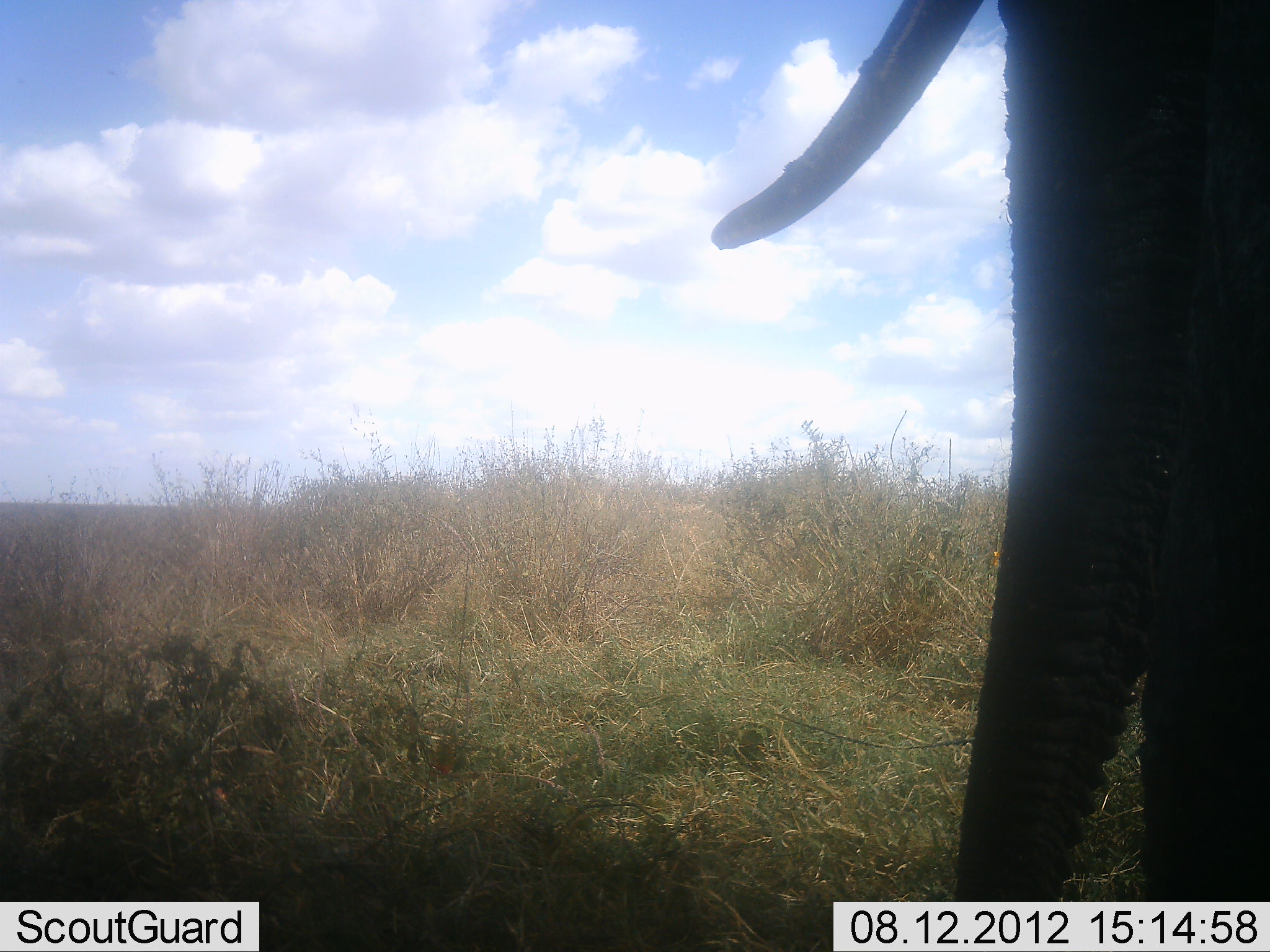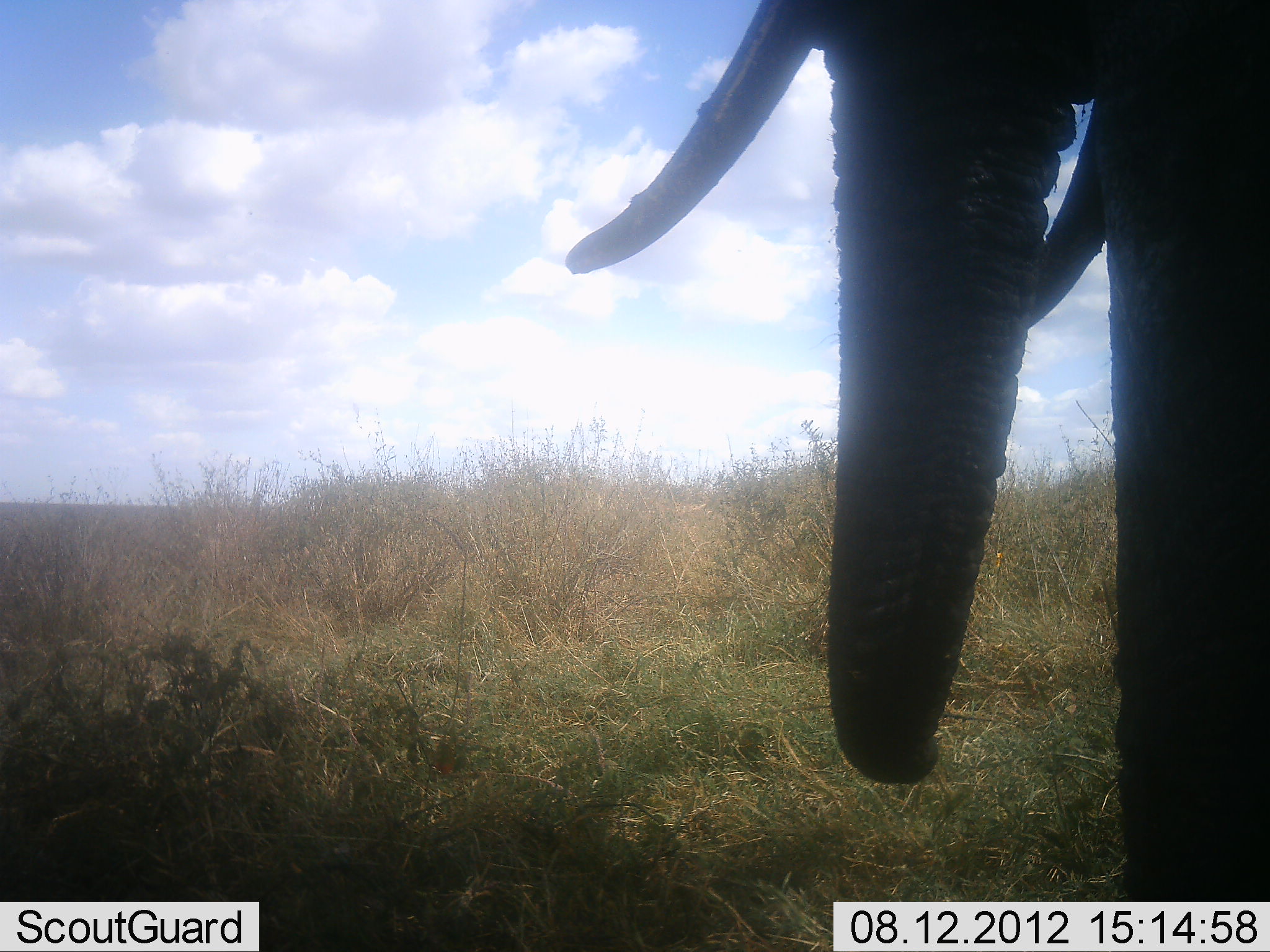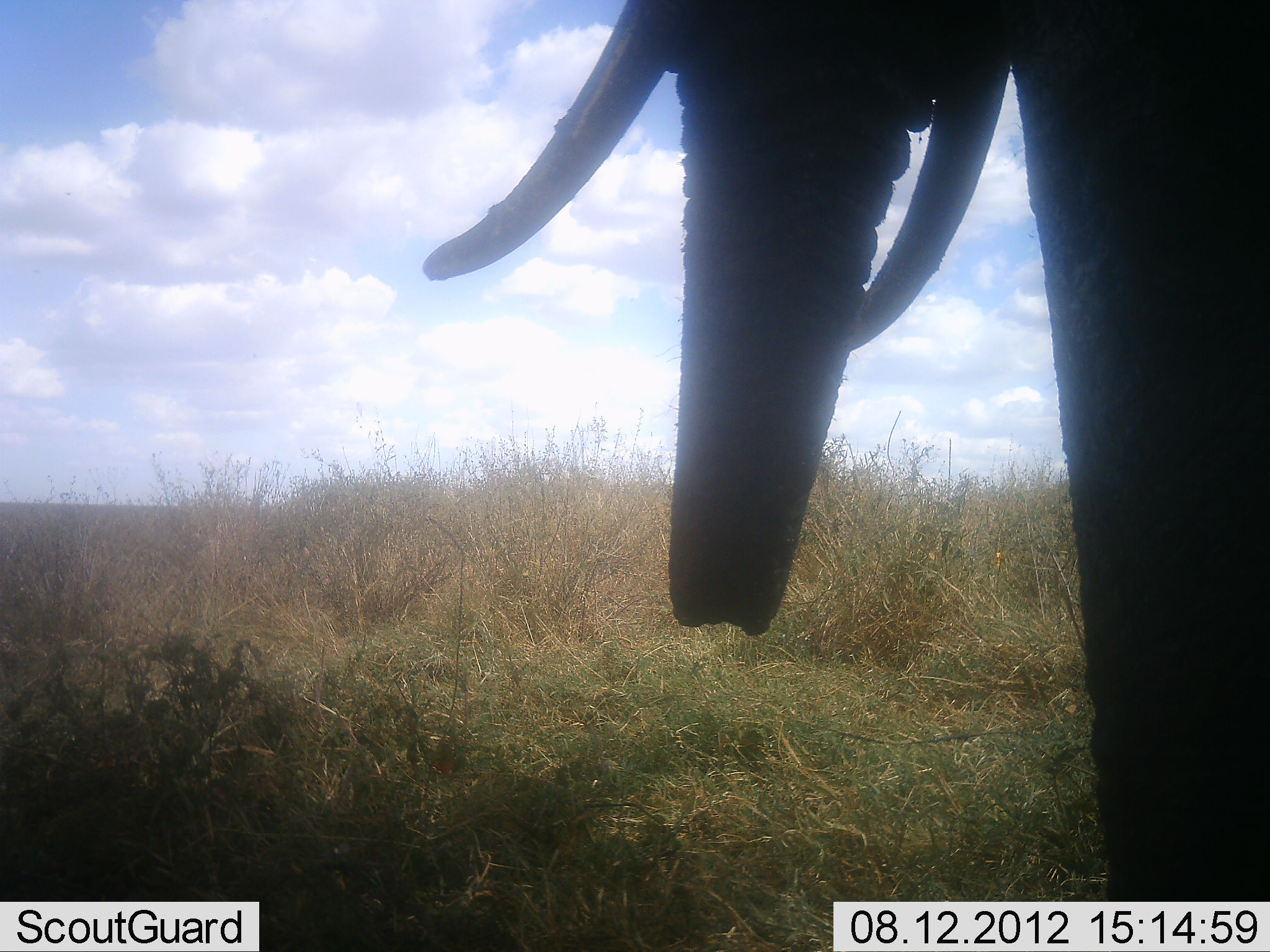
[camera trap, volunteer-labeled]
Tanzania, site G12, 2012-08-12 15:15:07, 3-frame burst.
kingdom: Animalia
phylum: Chordata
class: Mammalia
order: Proboscidea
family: Elephantidae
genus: Loxodonta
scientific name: Loxodonta africana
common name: african bush elephant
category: elephant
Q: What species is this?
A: Elephant (african bush elephant) (Loxodonta africana).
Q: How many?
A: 1.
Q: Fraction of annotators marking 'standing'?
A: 50%.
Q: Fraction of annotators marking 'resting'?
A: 0%.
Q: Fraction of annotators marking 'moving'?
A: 50%.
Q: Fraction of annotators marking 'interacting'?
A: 0%.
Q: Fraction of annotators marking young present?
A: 0%.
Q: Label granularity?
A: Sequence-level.